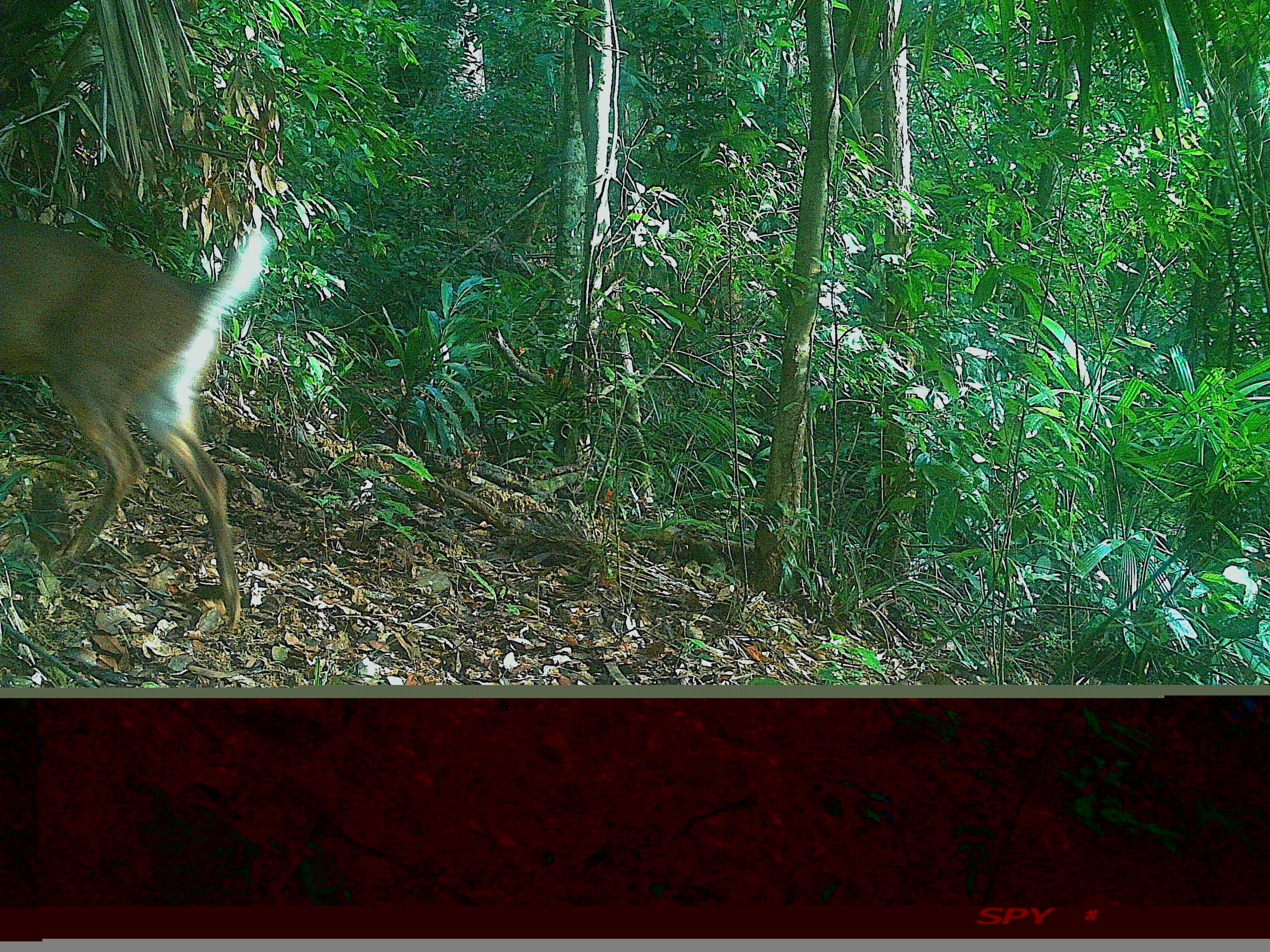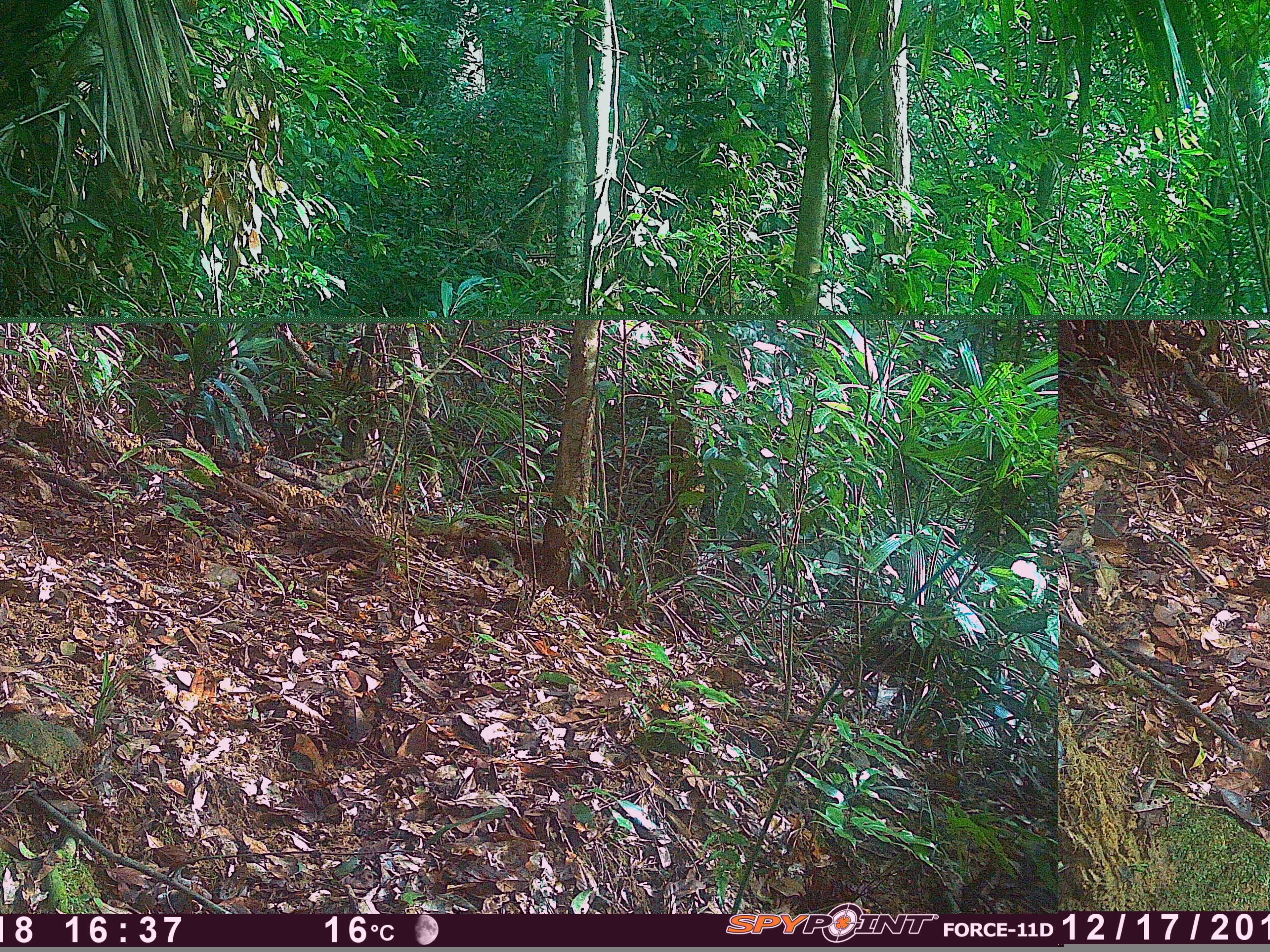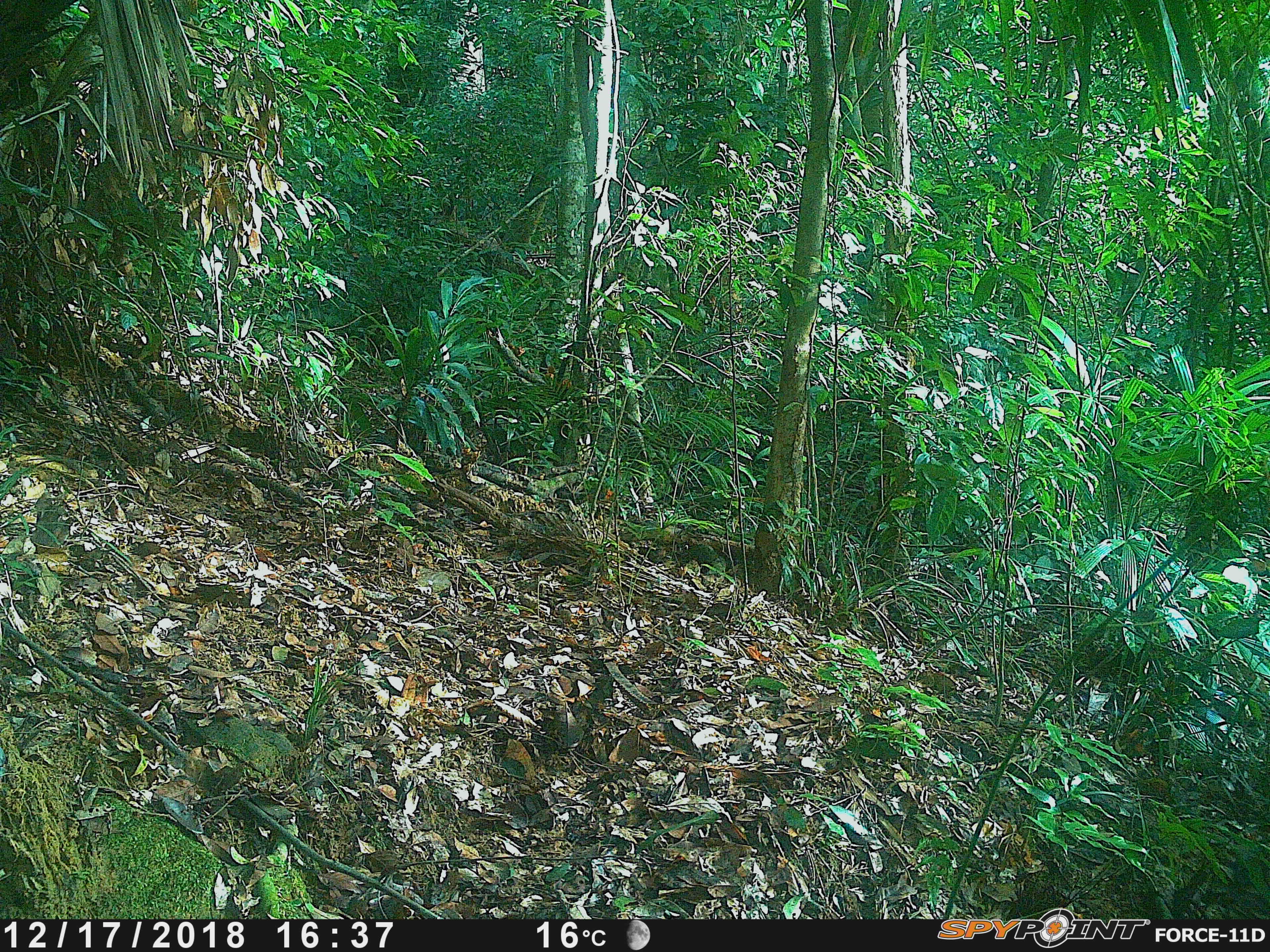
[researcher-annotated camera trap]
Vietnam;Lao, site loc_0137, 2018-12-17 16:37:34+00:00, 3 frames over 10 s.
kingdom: Animalia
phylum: Chordata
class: Mammalia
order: Artiodactyla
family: Cervidae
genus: Muntiacus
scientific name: Muntiacus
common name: muntjacs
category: unidentified muntjac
Unidentified muntjac (muntjacs) (Muntiacus). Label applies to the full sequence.